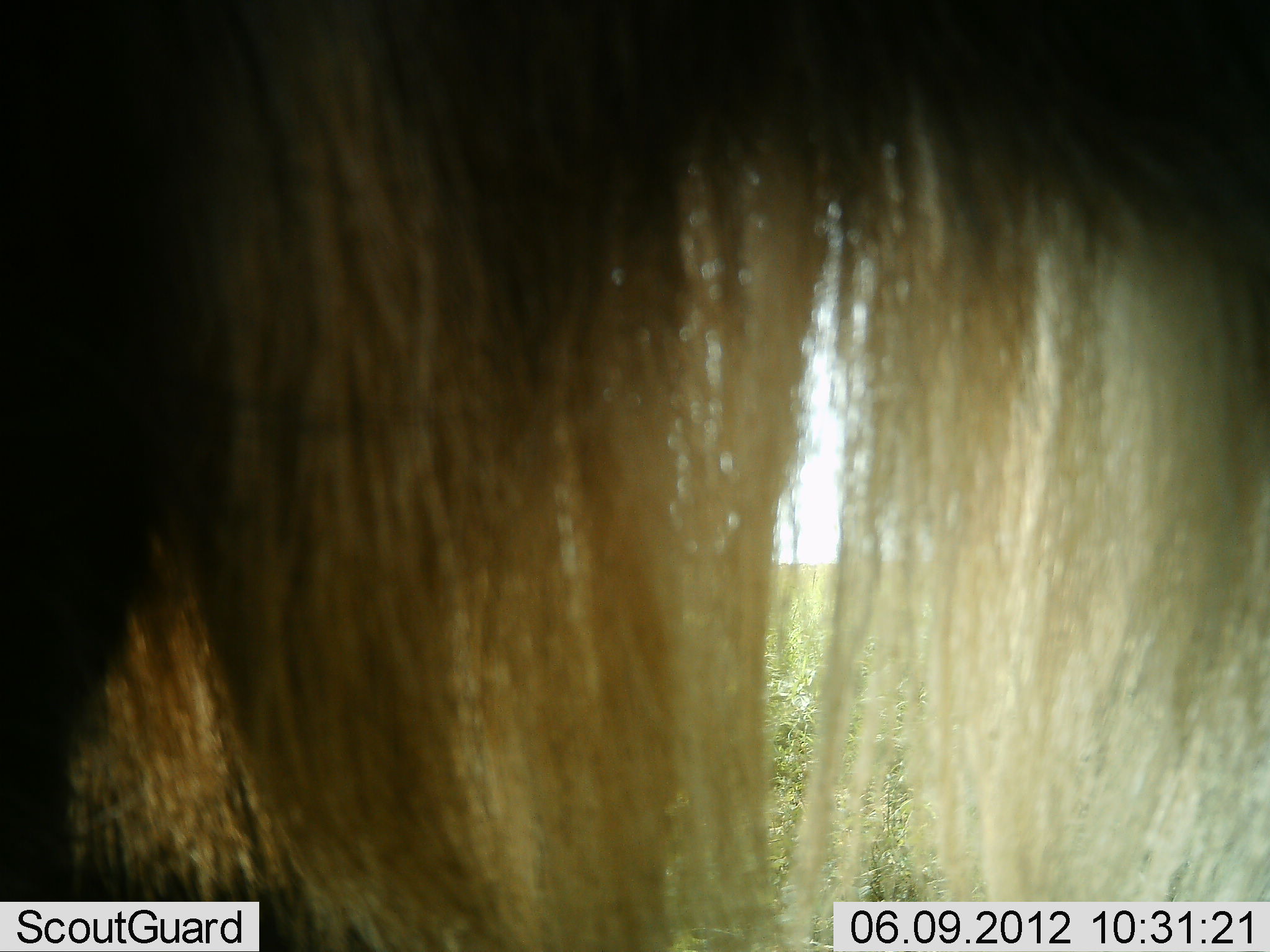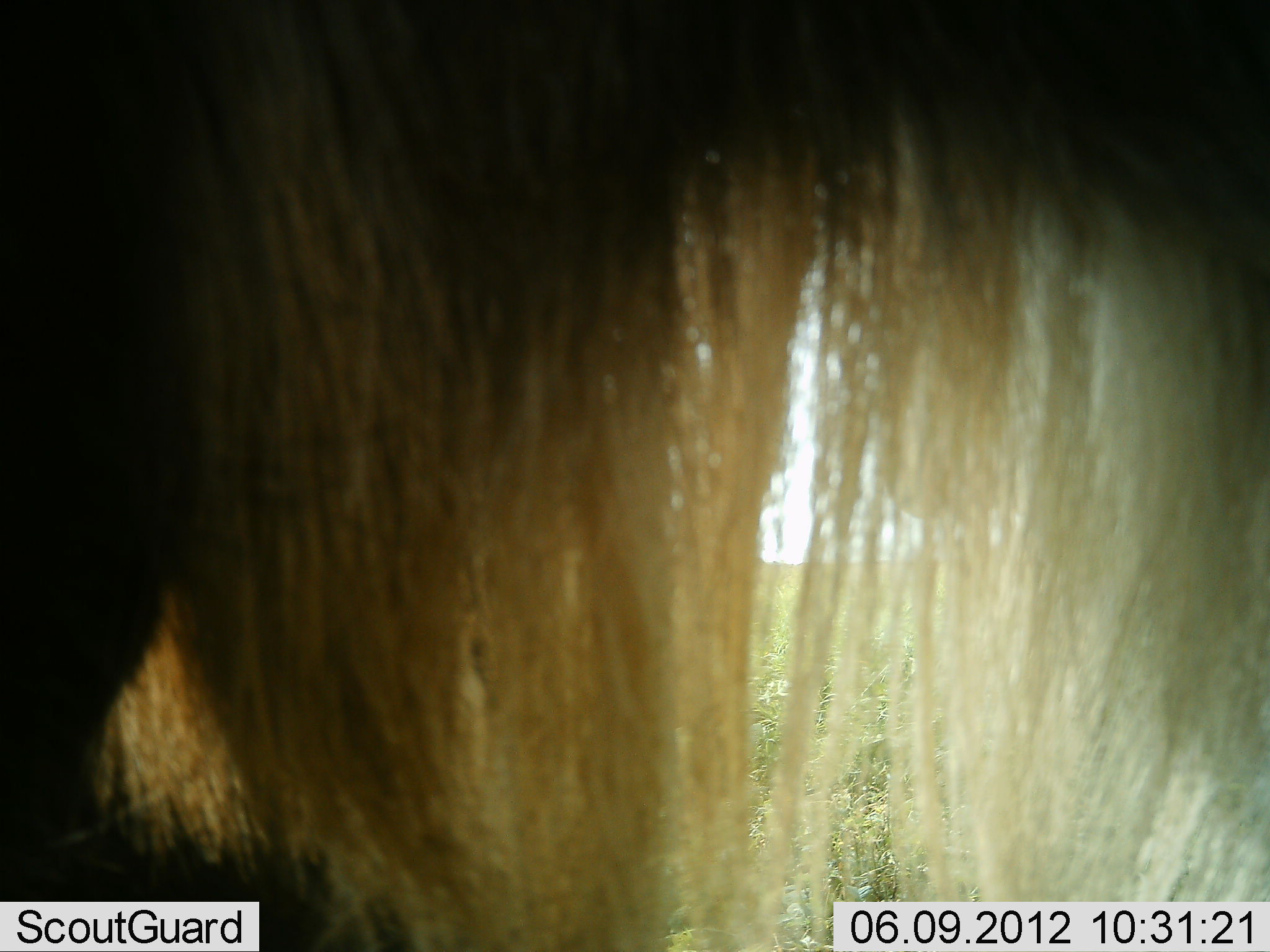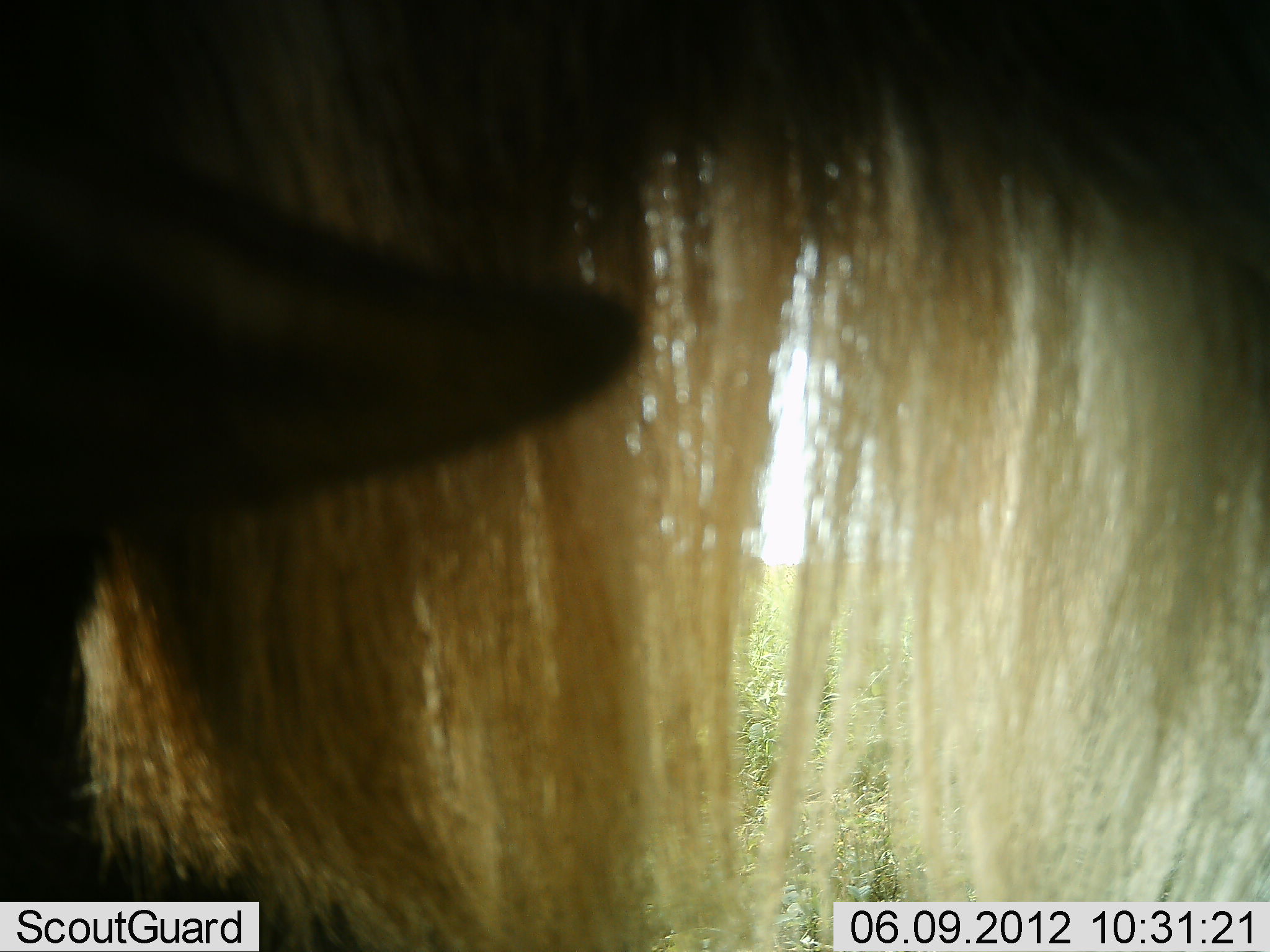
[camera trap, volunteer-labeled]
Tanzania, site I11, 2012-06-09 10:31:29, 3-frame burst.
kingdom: Animalia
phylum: Chordata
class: Mammalia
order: Artiodactyla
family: Bovidae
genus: Connochaetes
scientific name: Connochaetes taurinus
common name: blue wildebeest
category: wildebeest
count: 1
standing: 100%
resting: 0%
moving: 0%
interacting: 0%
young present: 0%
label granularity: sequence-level